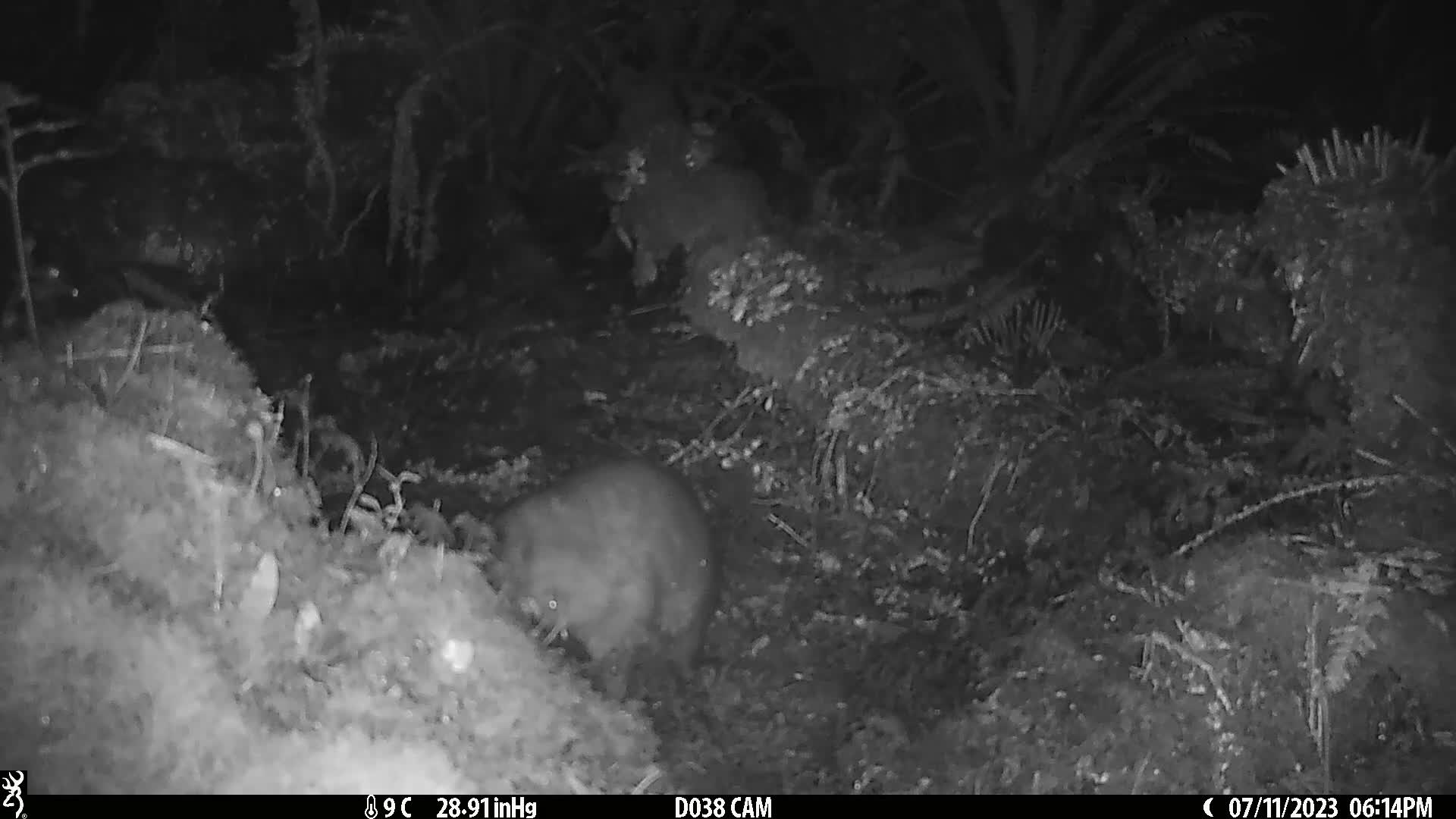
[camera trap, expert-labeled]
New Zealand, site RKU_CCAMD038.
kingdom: Animalia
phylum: Chordata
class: Mammalia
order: Diprotodontia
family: Phalangeridae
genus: Trichosurus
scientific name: Trichosurus vulpecula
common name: common brushtail possum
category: possum